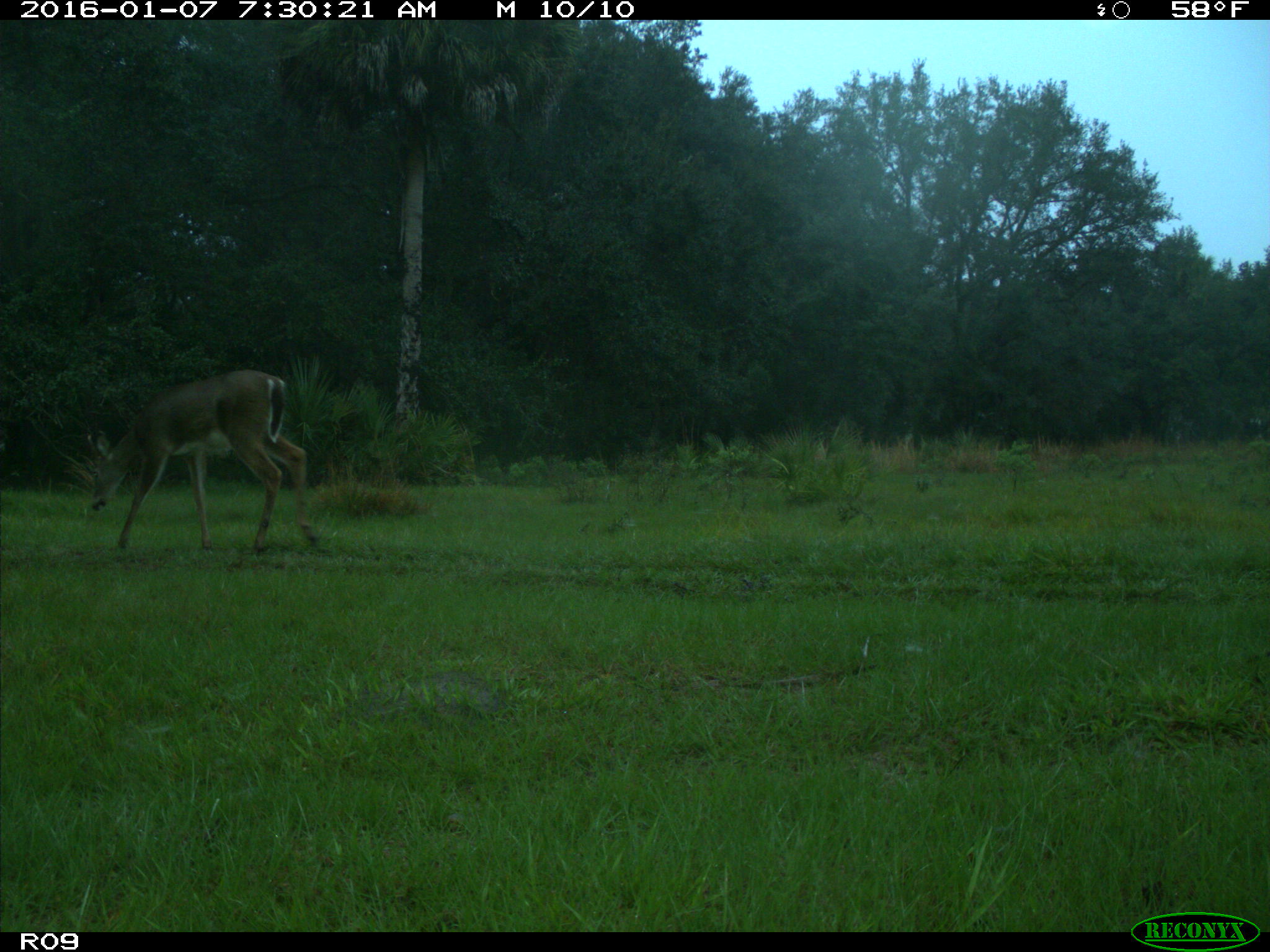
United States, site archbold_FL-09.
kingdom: Animalia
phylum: Chordata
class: Mammalia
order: Artiodactyla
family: Cervidae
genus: Odocoileus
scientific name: Odocoileus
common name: deer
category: unidentified deer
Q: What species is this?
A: Unidentified deer (deer) (Odocoileus).